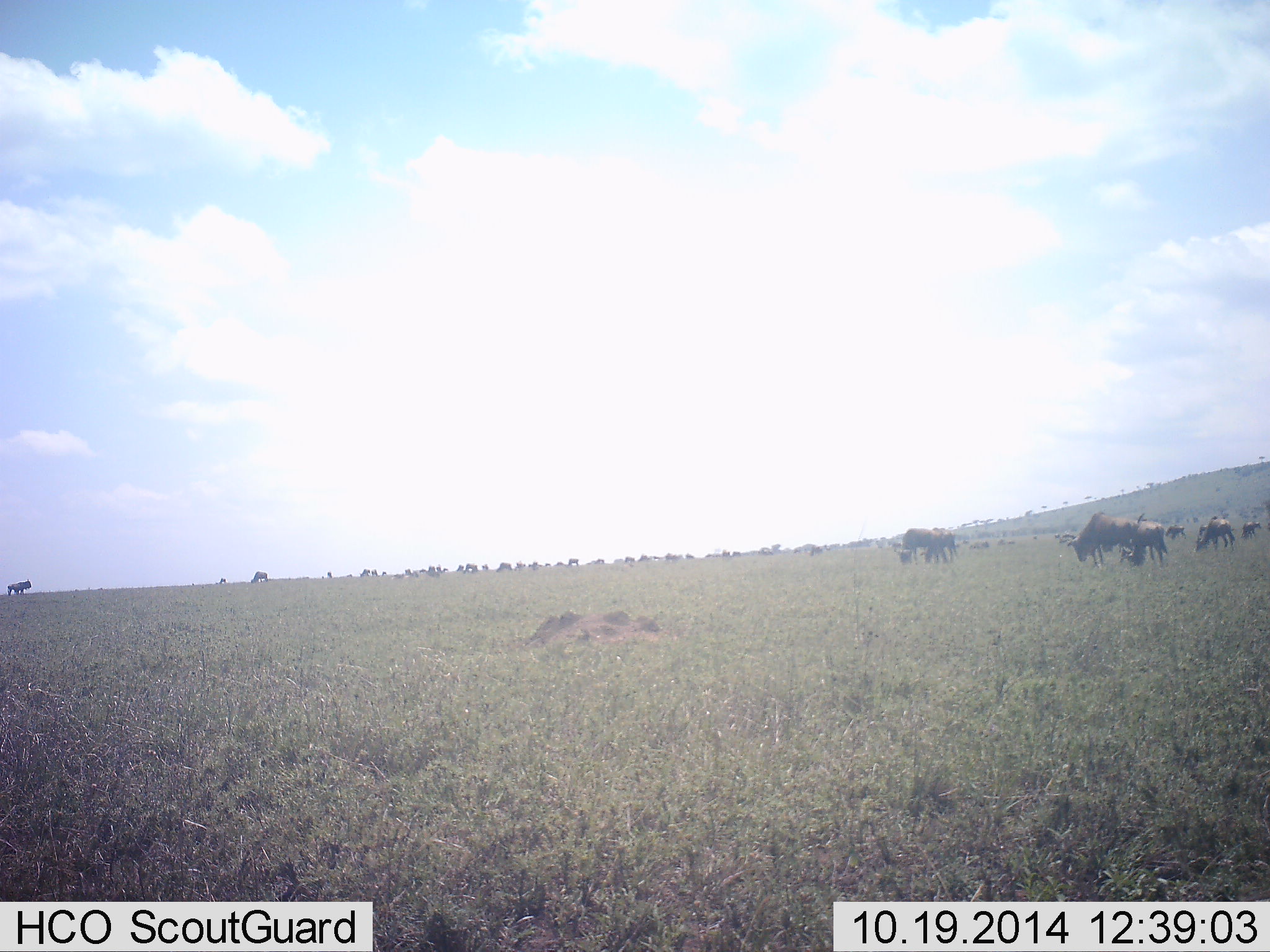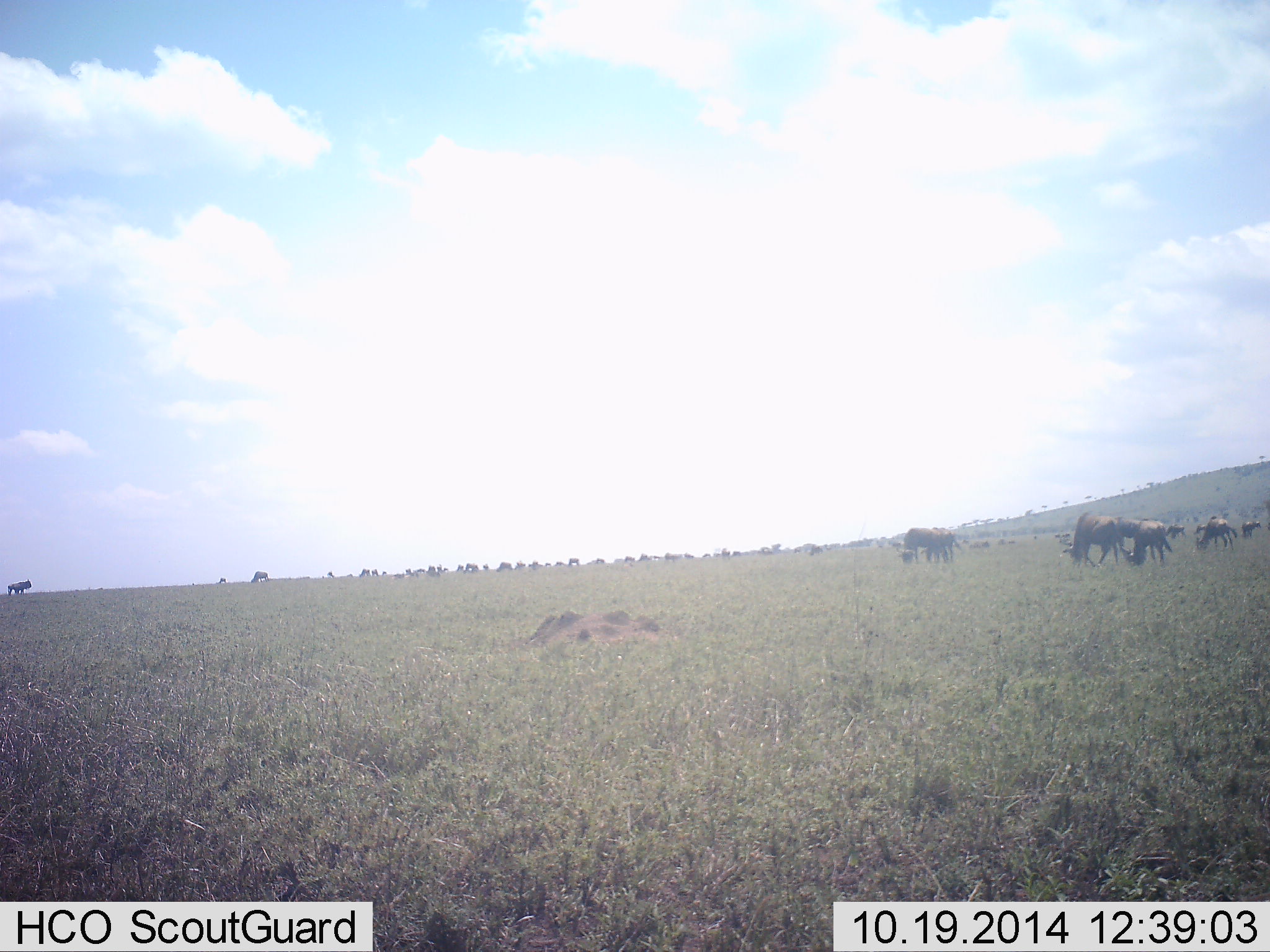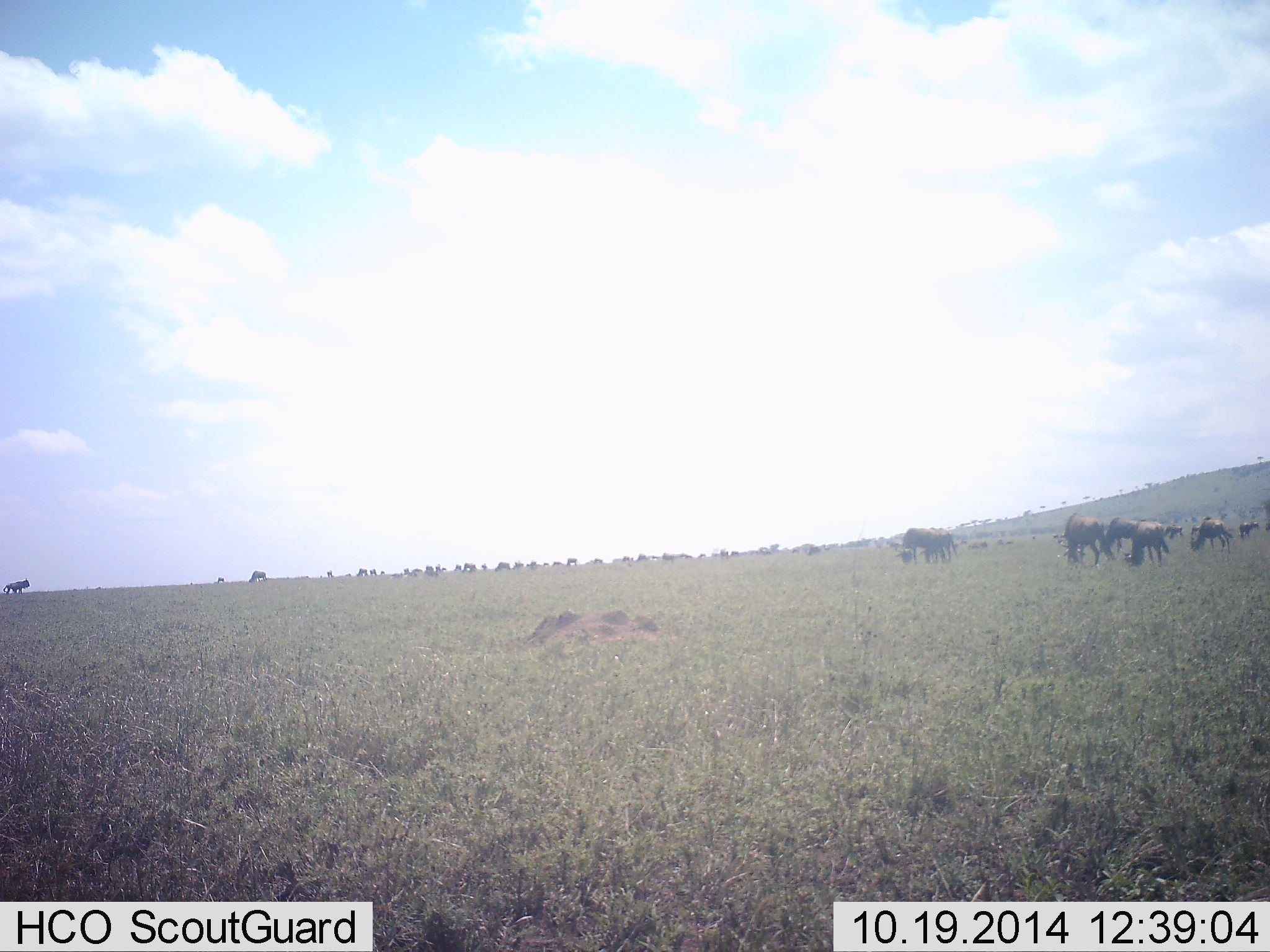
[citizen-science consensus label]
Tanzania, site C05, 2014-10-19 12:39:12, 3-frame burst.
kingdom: Animalia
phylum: Chordata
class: Mammalia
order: Artiodactyla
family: Bovidae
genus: Connochaetes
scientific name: Connochaetes taurinus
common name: blue wildebeest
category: wildebeest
Wildebeest (blue wildebeest) (Connochaetes taurinus), count 11-50. Behavior (volunteer vote fractions): standing 55%, resting 0%, moving 27%, interacting 0%. Young present (vote fraction): 0%. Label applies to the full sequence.